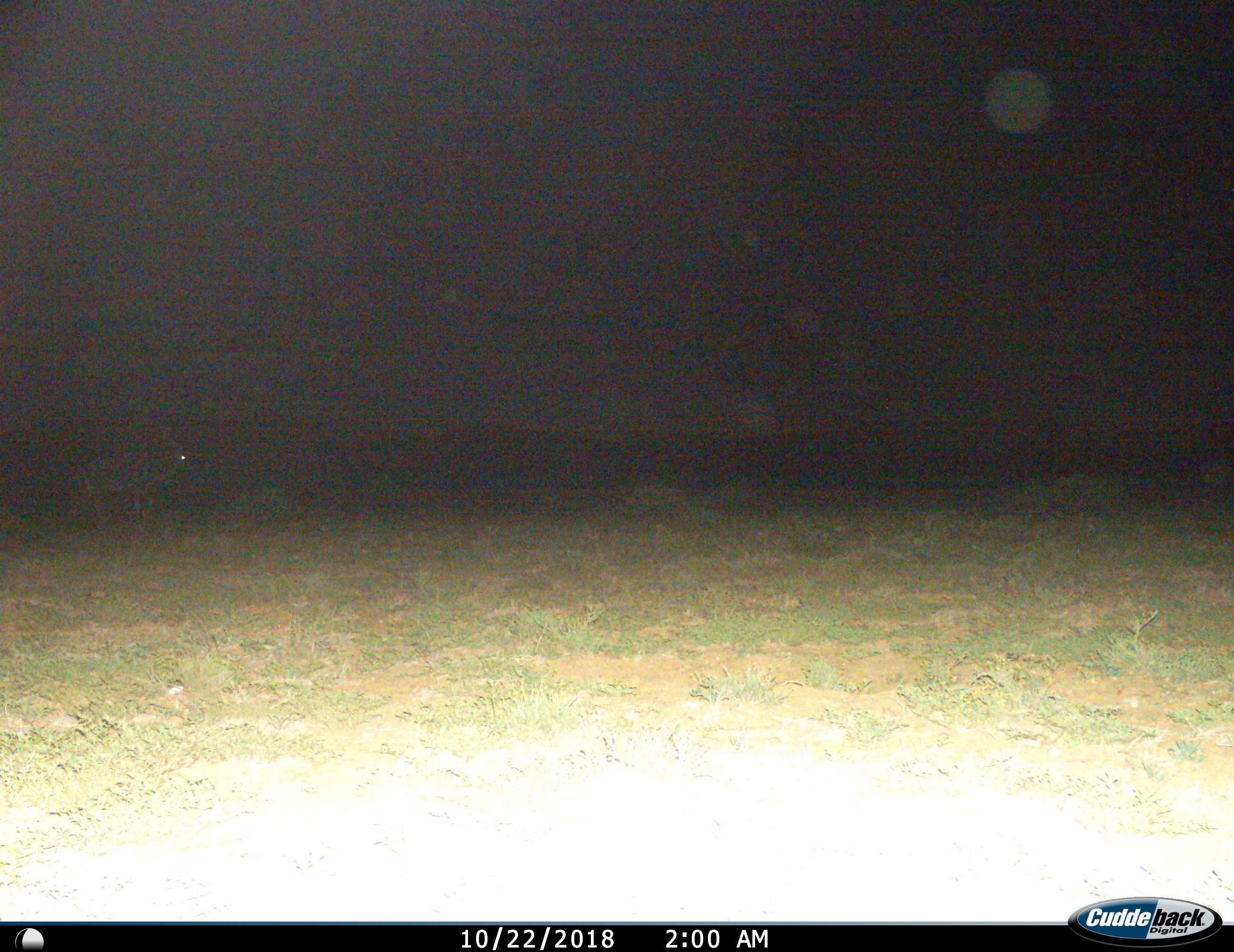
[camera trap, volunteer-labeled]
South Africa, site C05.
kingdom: Animalia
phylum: Chordata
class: Mammalia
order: Artiodactyla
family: Bovidae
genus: Tragelaphus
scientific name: Tragelaphus strepsiceros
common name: greater kudu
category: kudu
Kudu (greater kudu) (Tragelaphus strepsiceros), count 1. Behavior (volunteer vote fractions): standing 40%, resting 0%, moving 60%, interacting 0%. Young present (vote fraction): 0%. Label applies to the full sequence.